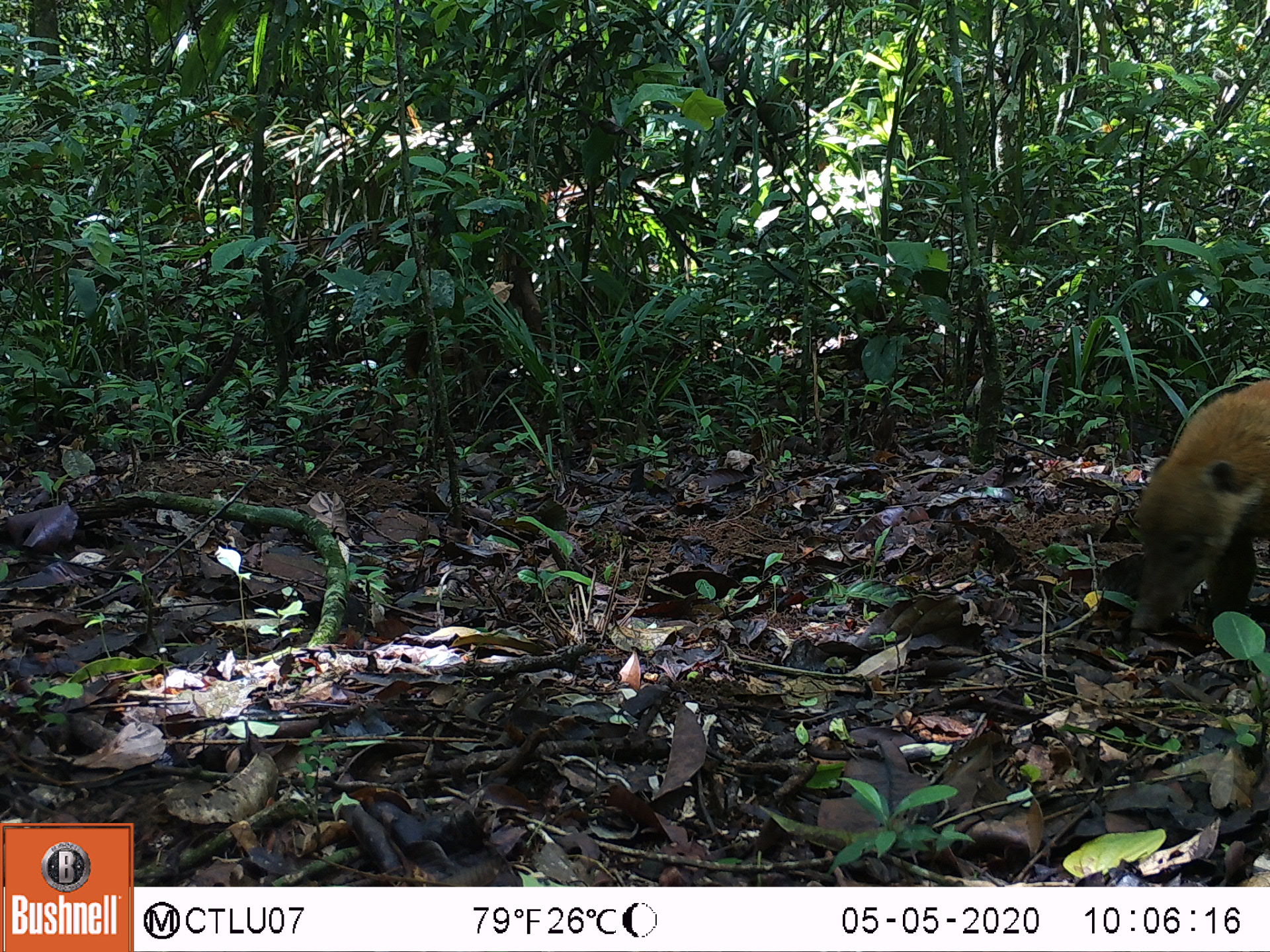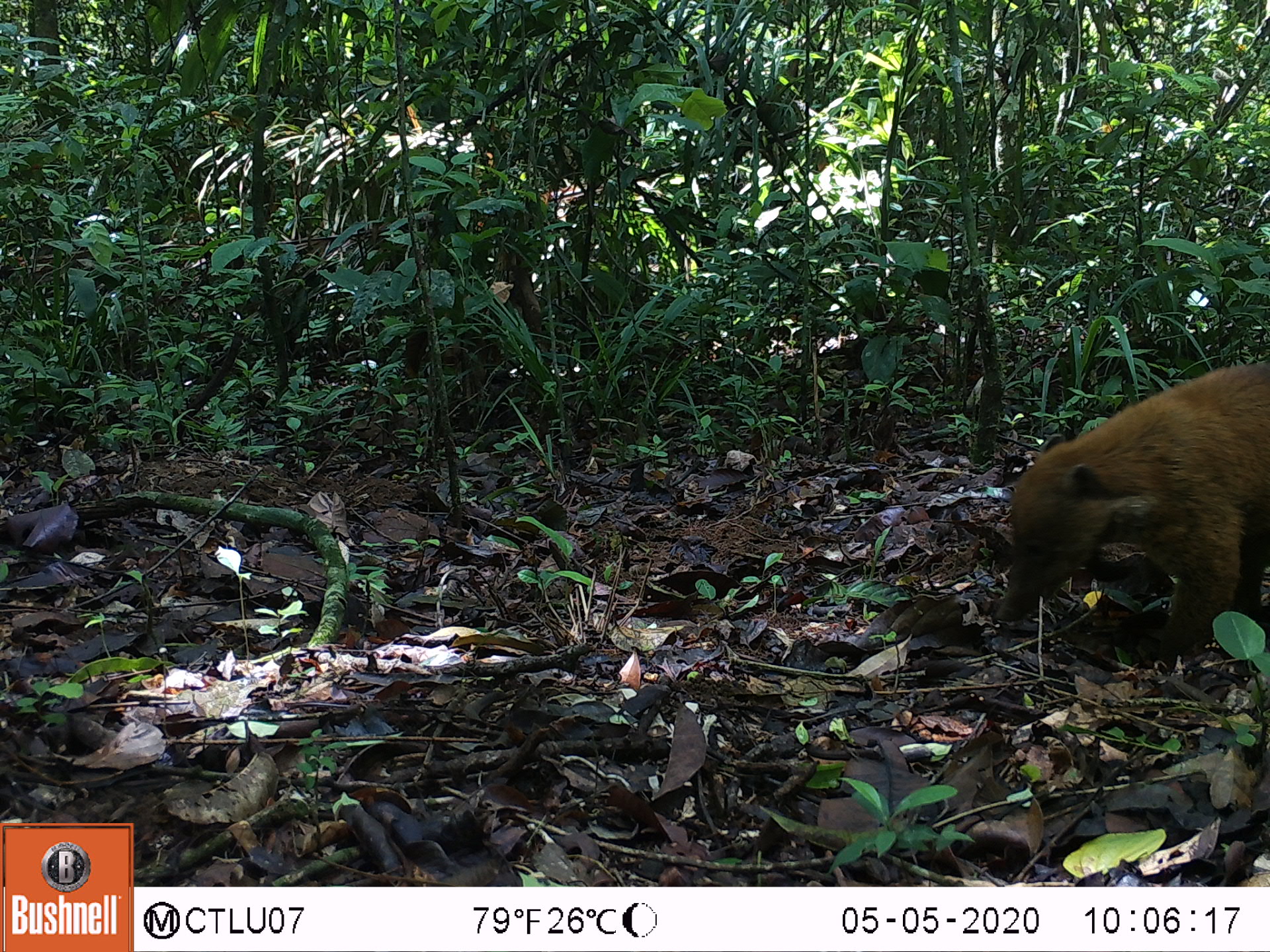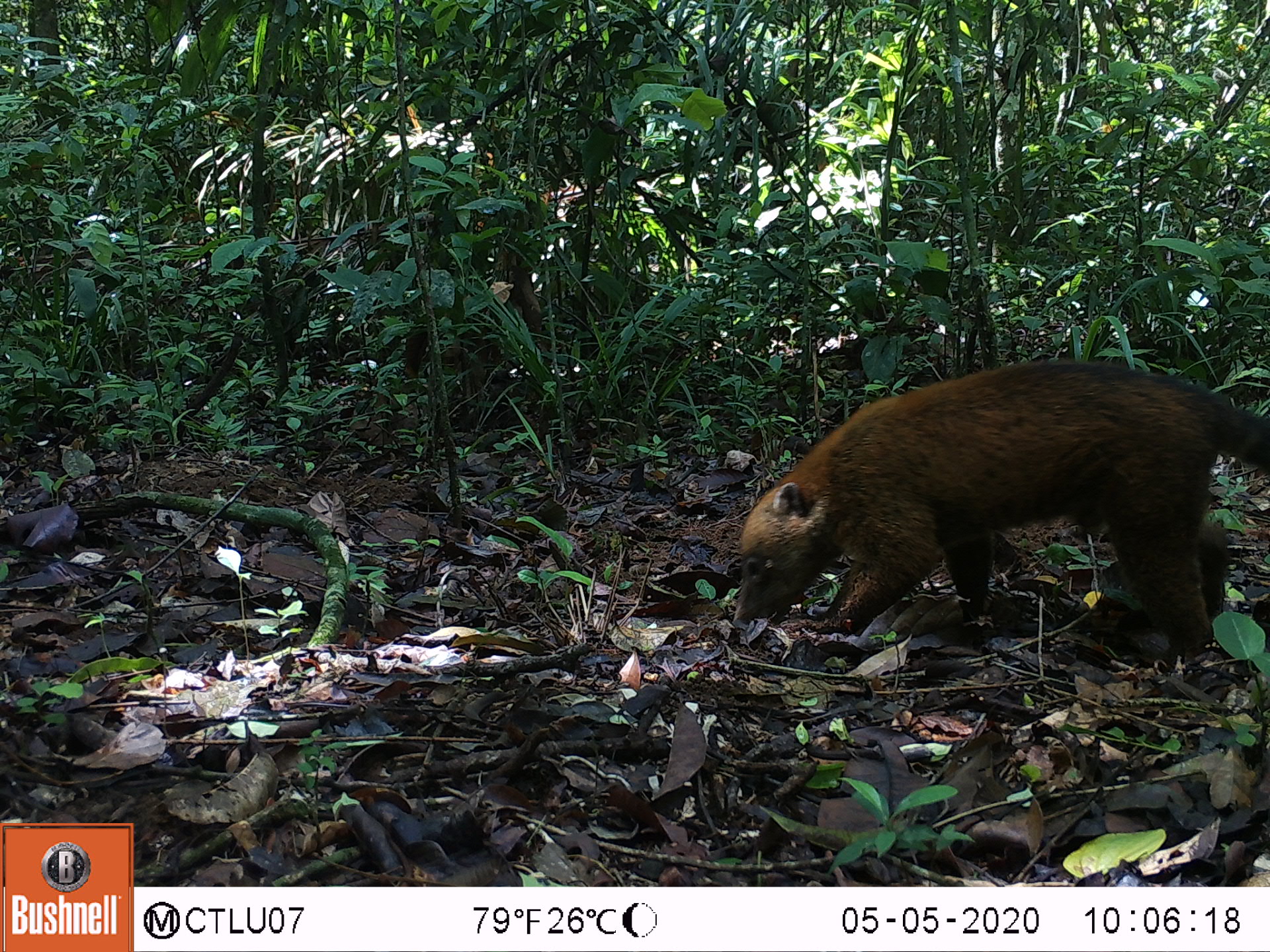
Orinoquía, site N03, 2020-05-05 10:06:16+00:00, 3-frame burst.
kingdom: Animalia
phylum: Chordata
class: Mammalia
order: Carnivora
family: Procyonidae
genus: Nasua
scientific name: Nasua nasua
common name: south american coati